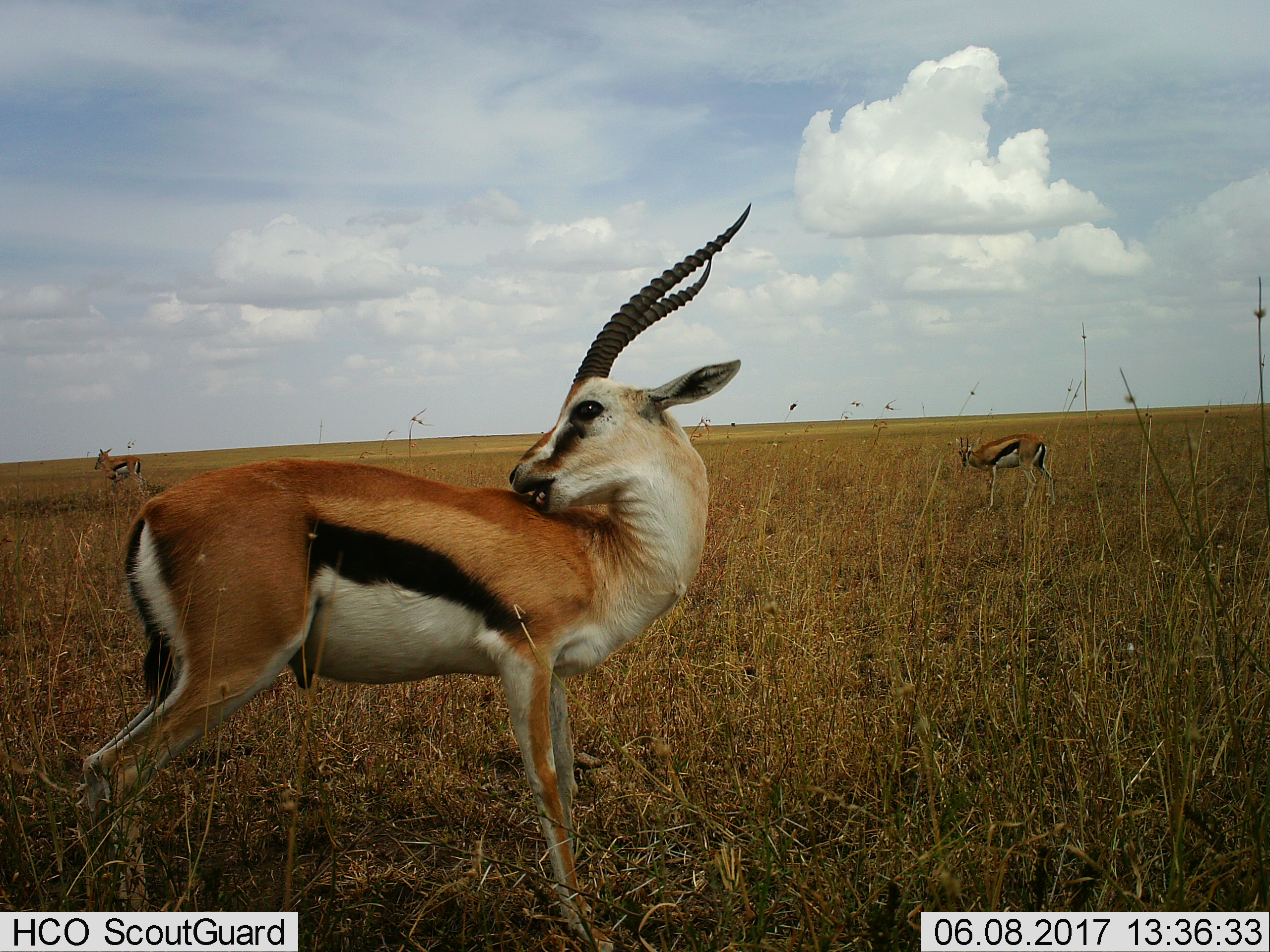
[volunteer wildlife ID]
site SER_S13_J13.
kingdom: Animalia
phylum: Chordata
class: Mammalia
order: Artiodactyla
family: Bovidae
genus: Eudorcas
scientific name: Eudorcas thomsonii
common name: thomson's gazelle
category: gazellethomsons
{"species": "gazellethomsons (thomson's gazelle) (Eudorcas thomsonii)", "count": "3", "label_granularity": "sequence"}